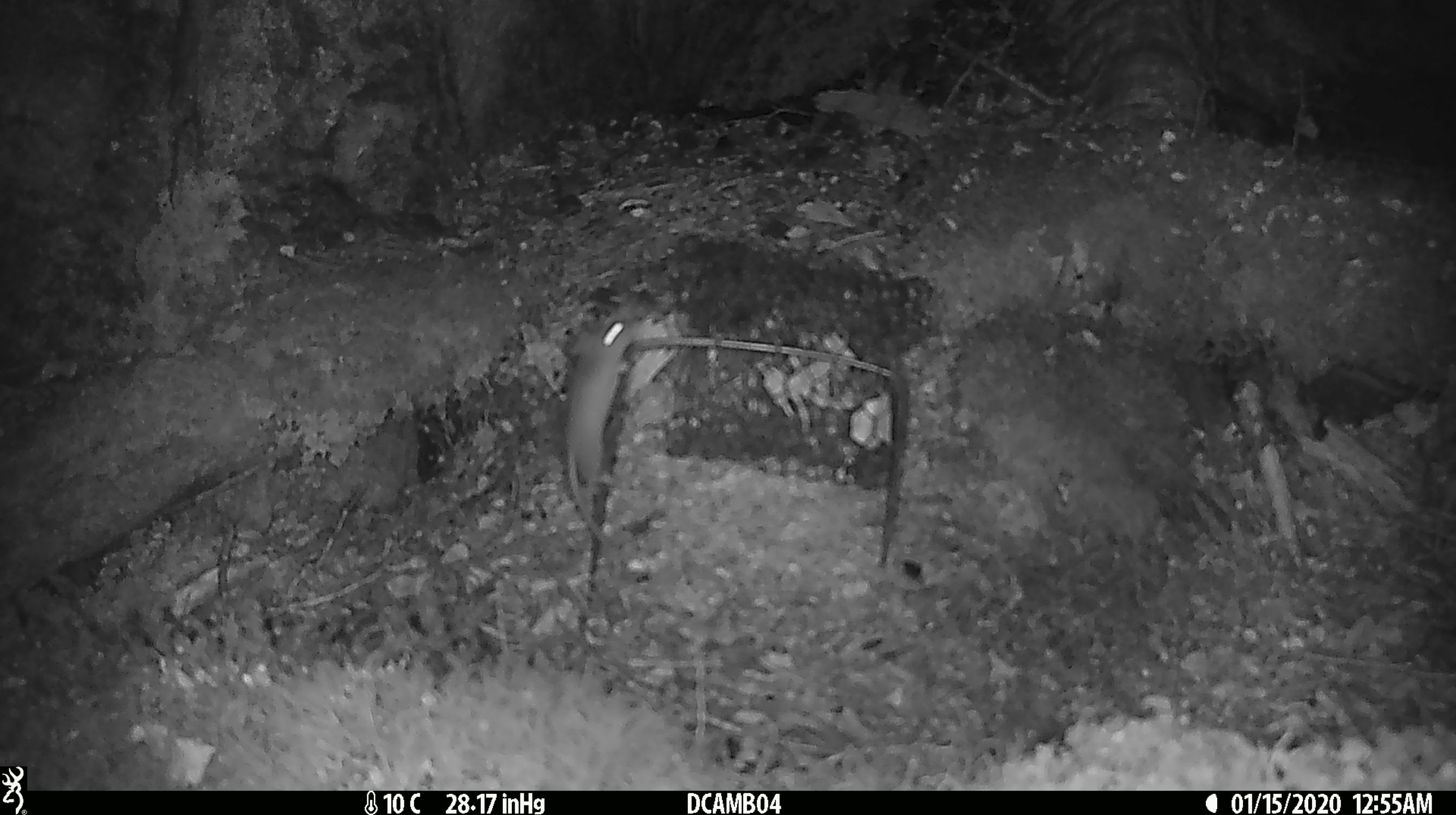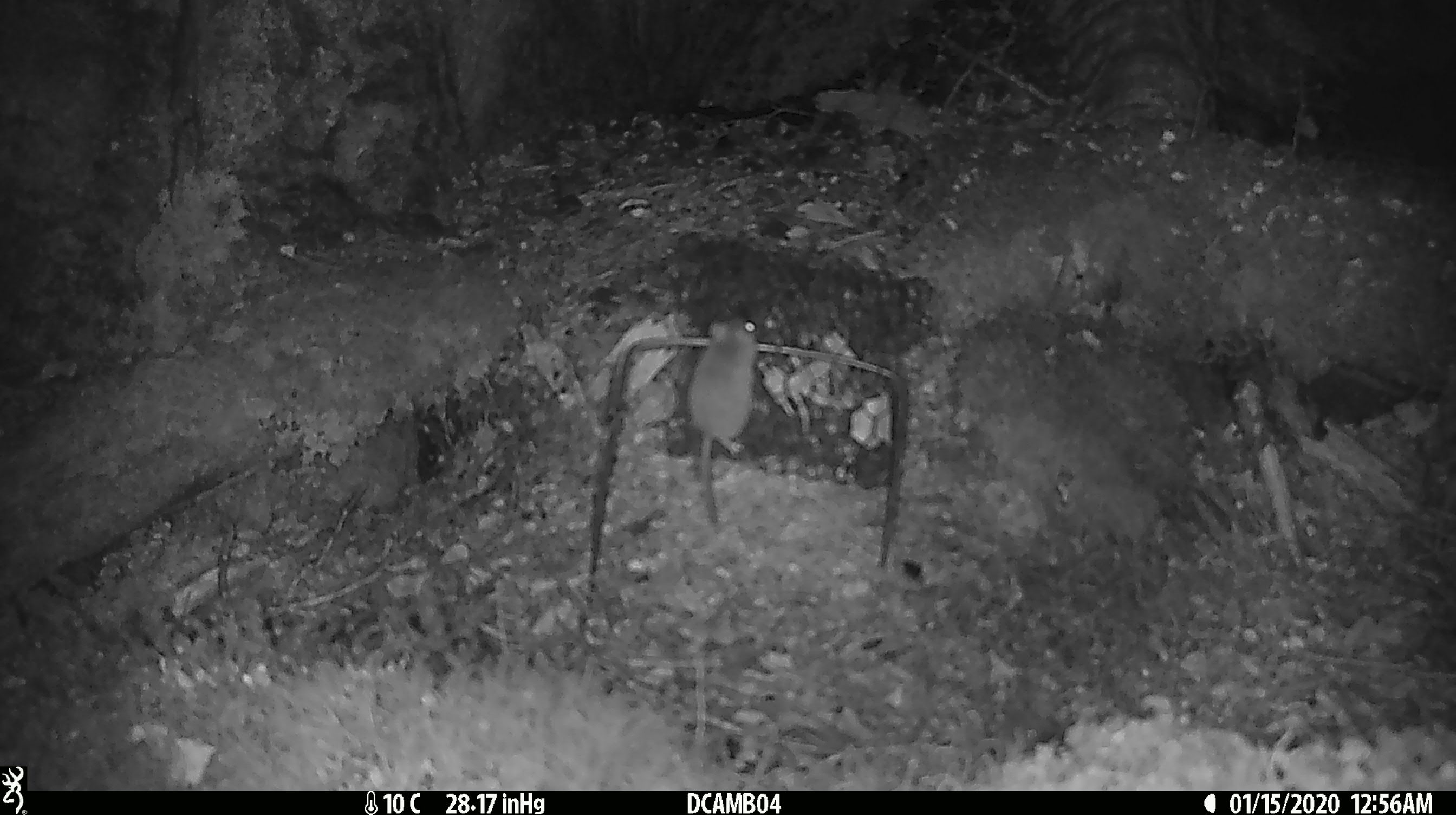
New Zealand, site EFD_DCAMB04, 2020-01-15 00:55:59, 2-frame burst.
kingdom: Animalia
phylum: Chordata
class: Mammalia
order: Rodentia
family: Muridae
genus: Mus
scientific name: Mus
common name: mouse